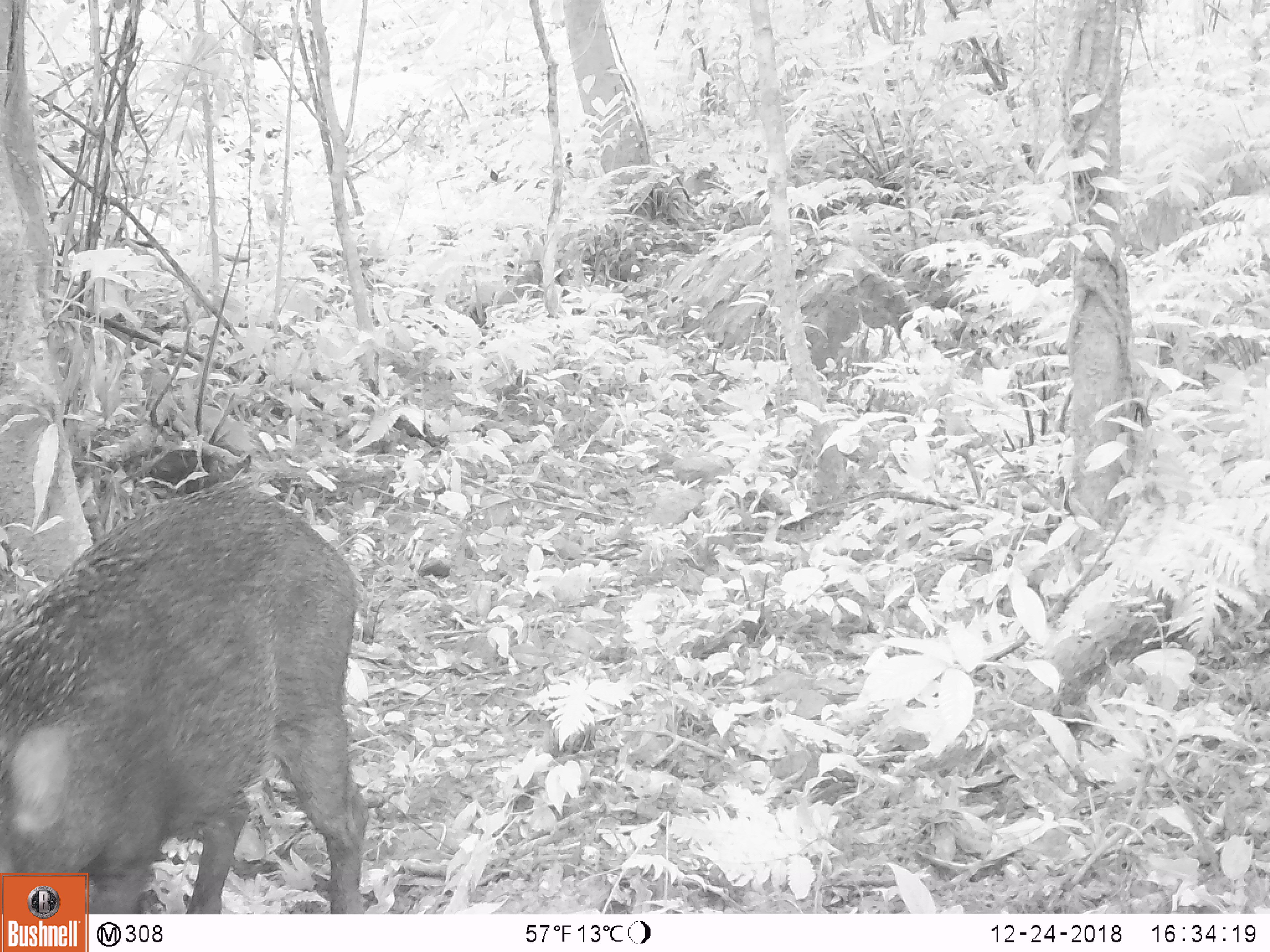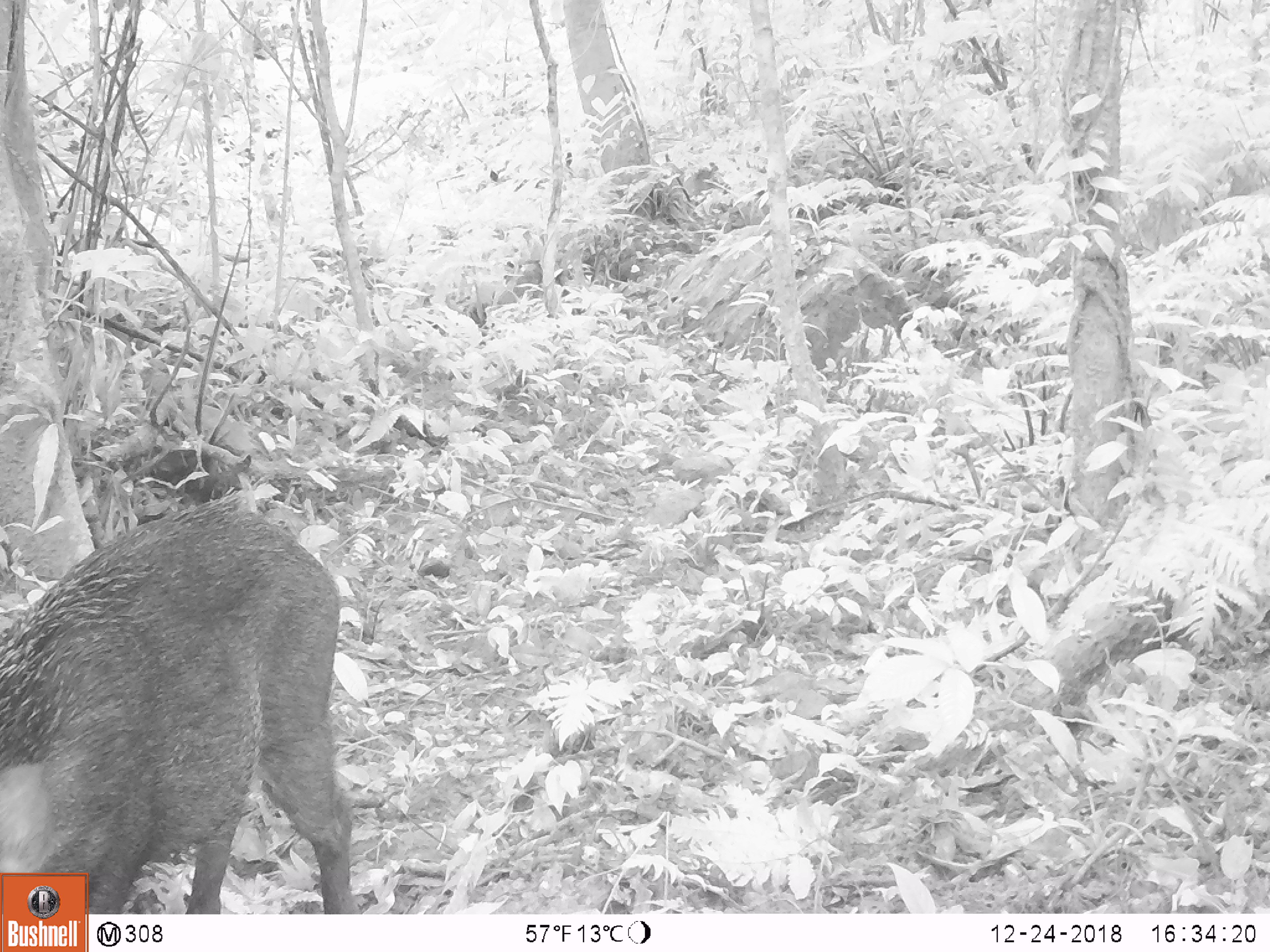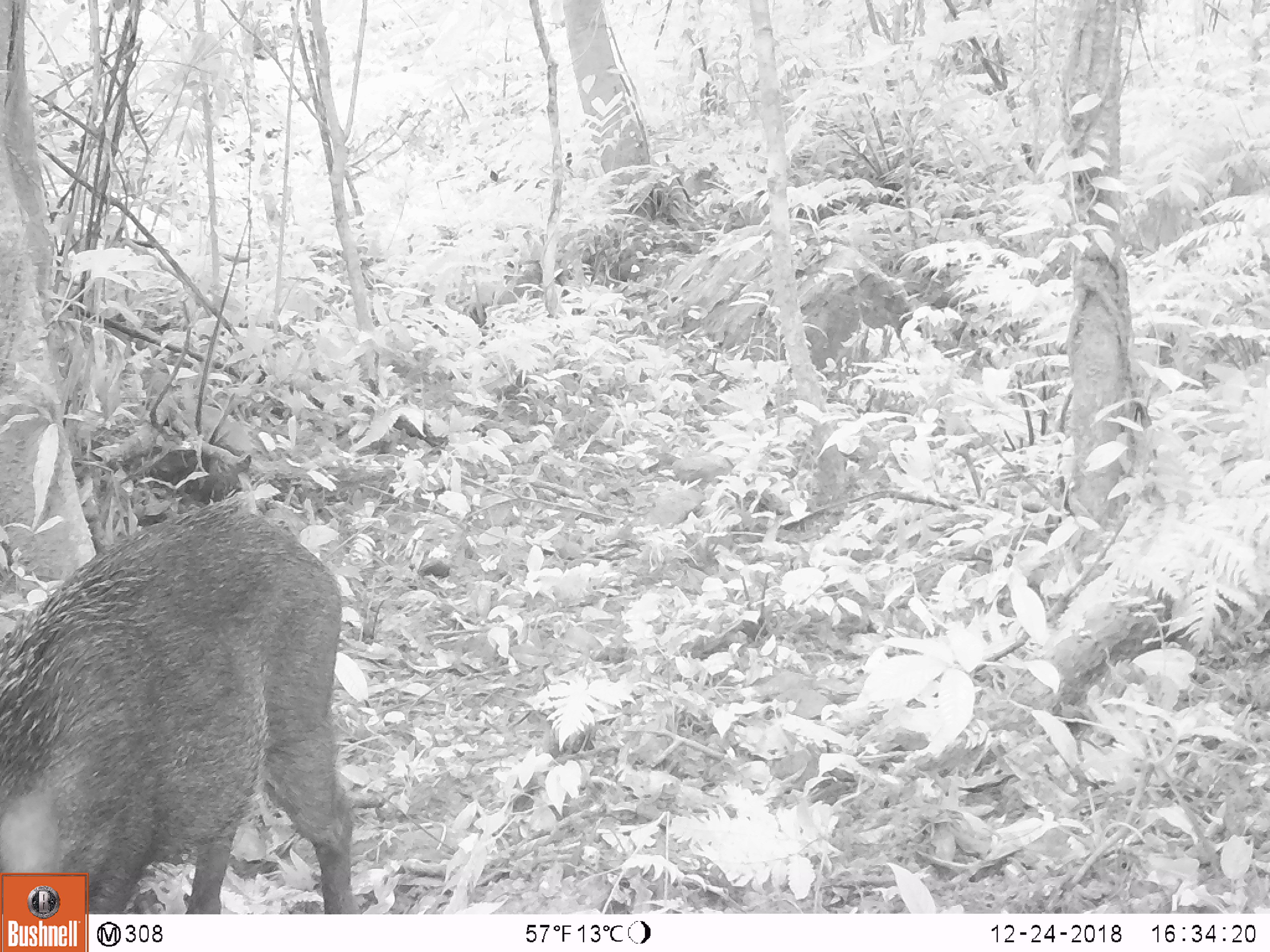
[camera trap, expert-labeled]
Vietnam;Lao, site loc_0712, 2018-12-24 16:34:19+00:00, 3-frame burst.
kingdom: Animalia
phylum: Chordata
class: Mammalia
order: Artiodactyla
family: Suidae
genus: Sus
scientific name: Sus scrofa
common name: eurasian wild pig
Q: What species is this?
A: Eurasian wild pig (Sus scrofa).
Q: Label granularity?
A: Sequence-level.